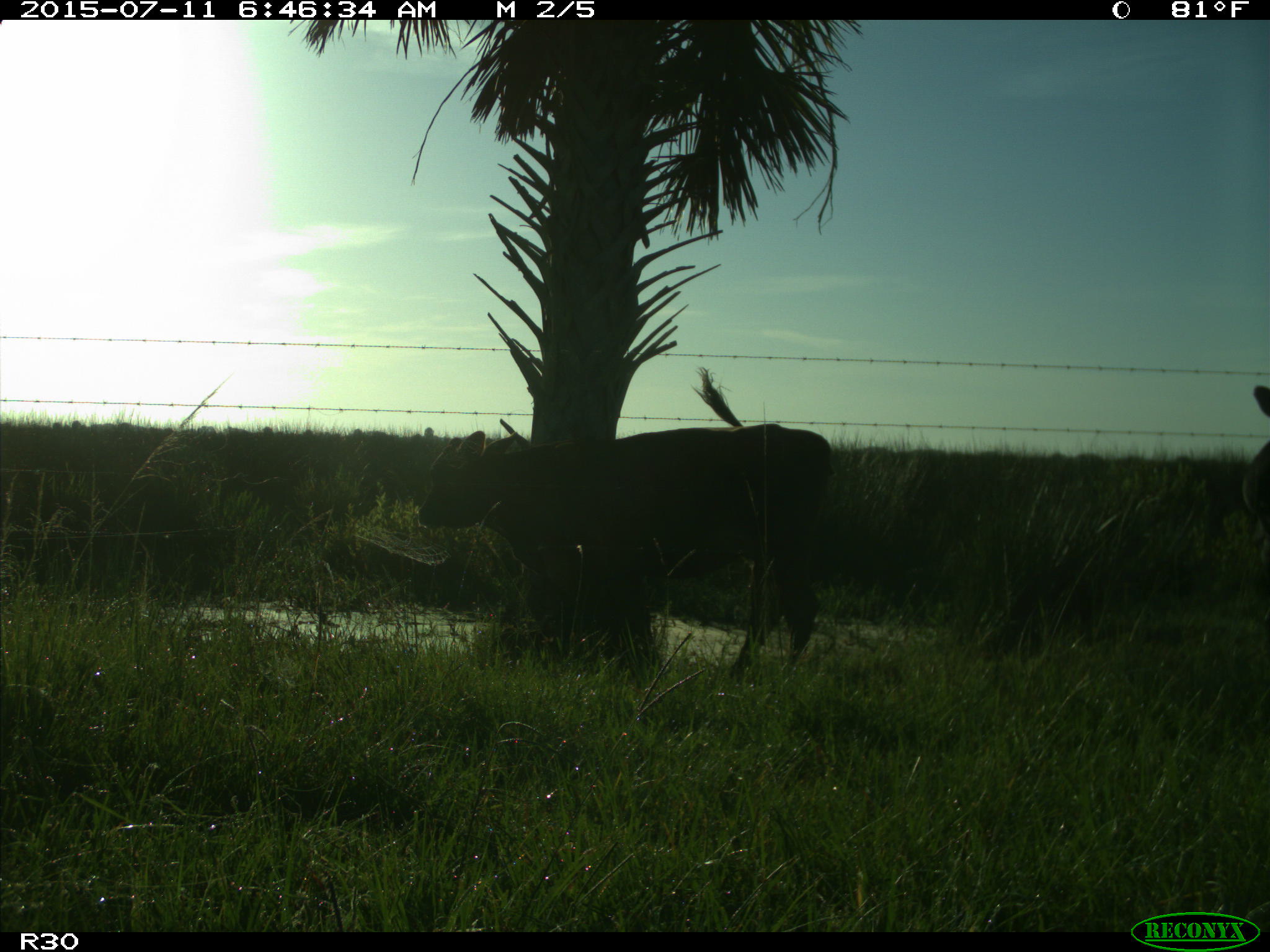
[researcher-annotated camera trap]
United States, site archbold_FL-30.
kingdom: Animalia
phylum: Chordata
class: Mammalia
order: Artiodactyla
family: Bovidae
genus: Bos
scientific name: Bos taurus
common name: domestic cow